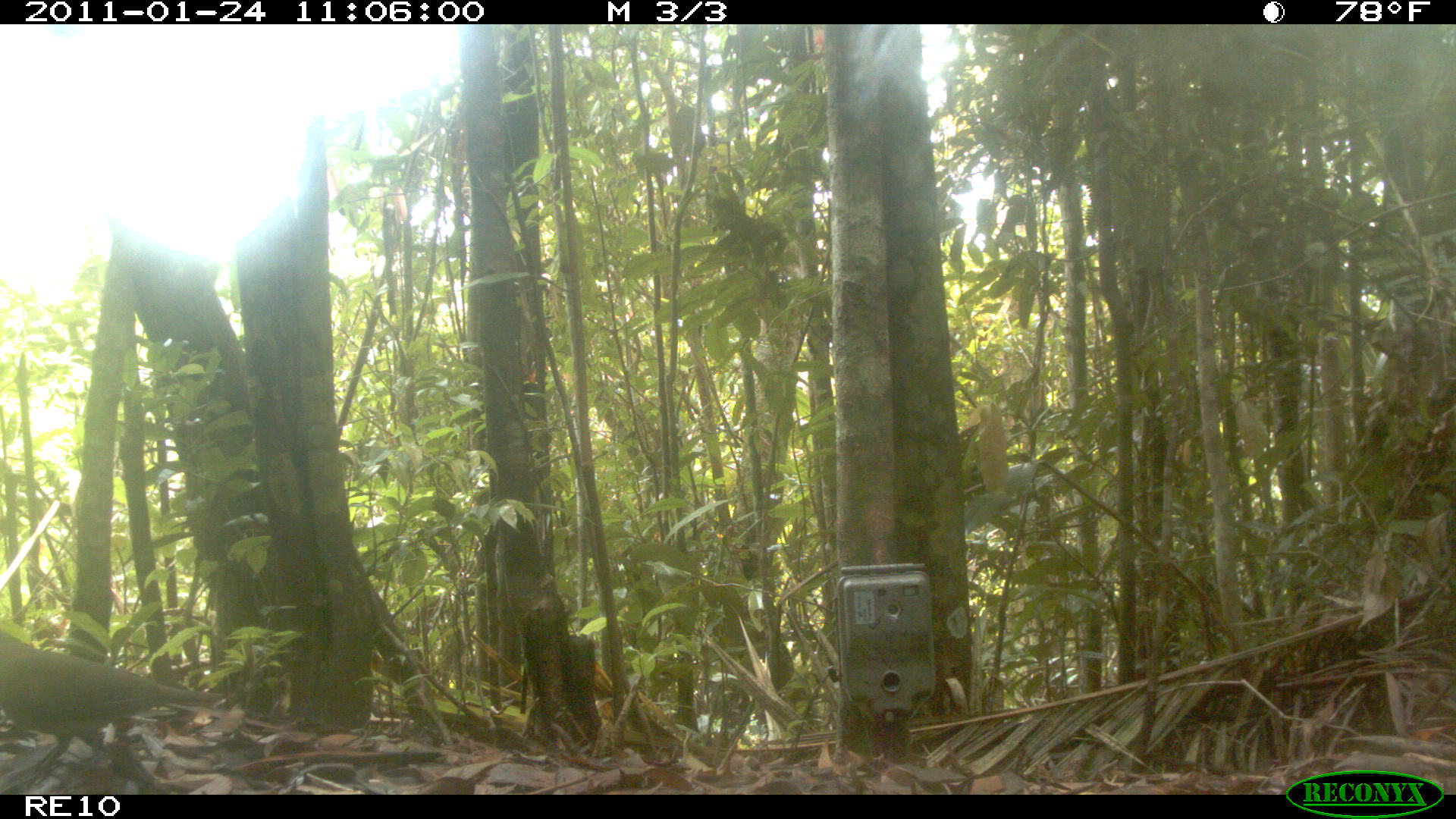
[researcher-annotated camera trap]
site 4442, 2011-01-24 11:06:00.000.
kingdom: Animalia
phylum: Chordata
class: Aves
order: Columbiformes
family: Columbidae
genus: Streptopelia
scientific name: Streptopelia picturata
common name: malagasy turtle dove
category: nesoenas picturata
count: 1